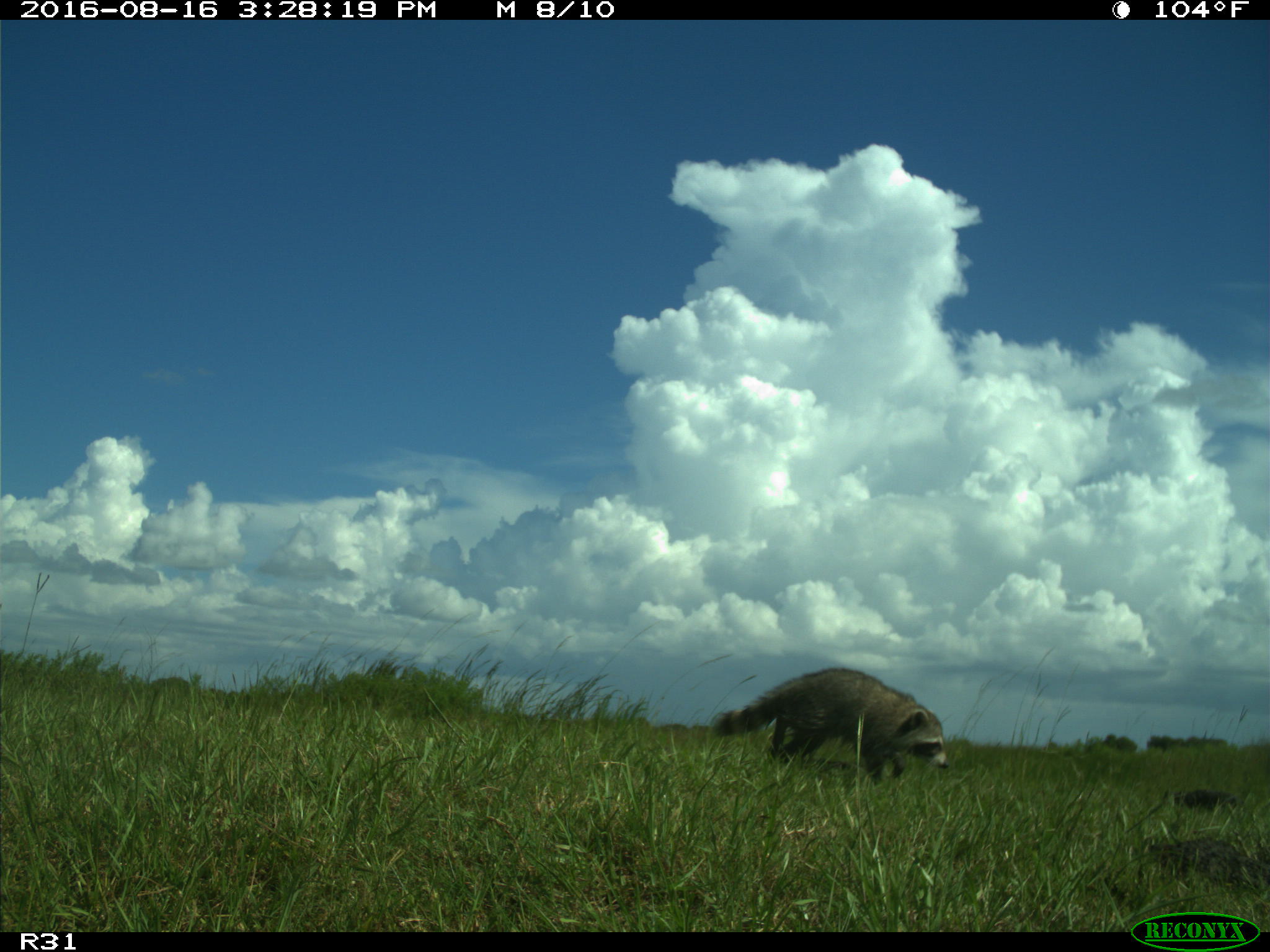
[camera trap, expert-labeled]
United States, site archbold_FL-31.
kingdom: Animalia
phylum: Chordata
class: Mammalia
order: Carnivora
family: Procyonidae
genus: Procyon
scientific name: Procyon lotor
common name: common raccoon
Procyon lotor (common raccoon).